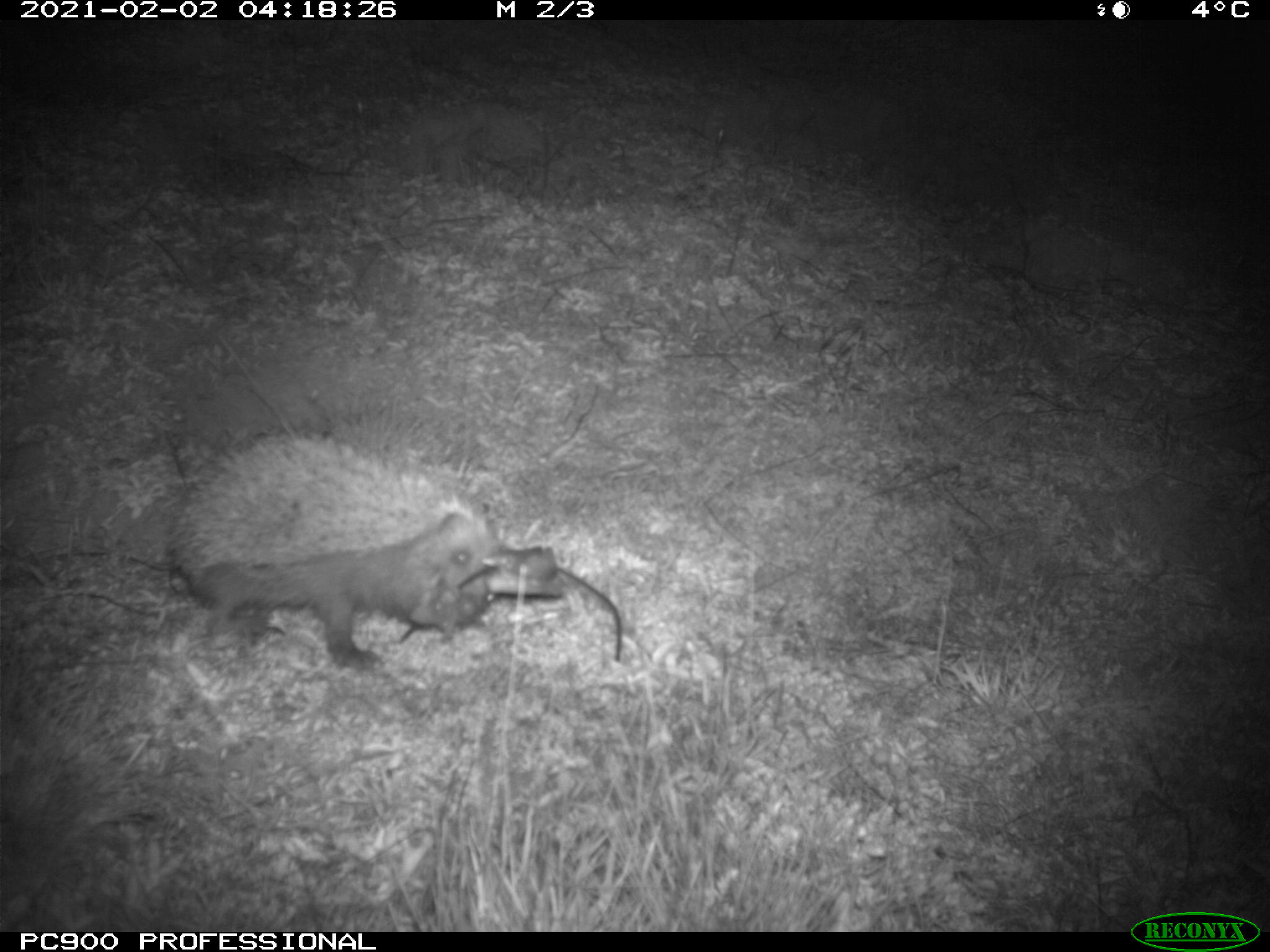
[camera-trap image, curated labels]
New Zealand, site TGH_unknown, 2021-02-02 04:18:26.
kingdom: Animalia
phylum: Chordata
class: Mammalia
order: Eulipotyphla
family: Erinaceidae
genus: Erinaceus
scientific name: Erinaceus europaeus europaeus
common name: european hedgehog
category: hedgehog